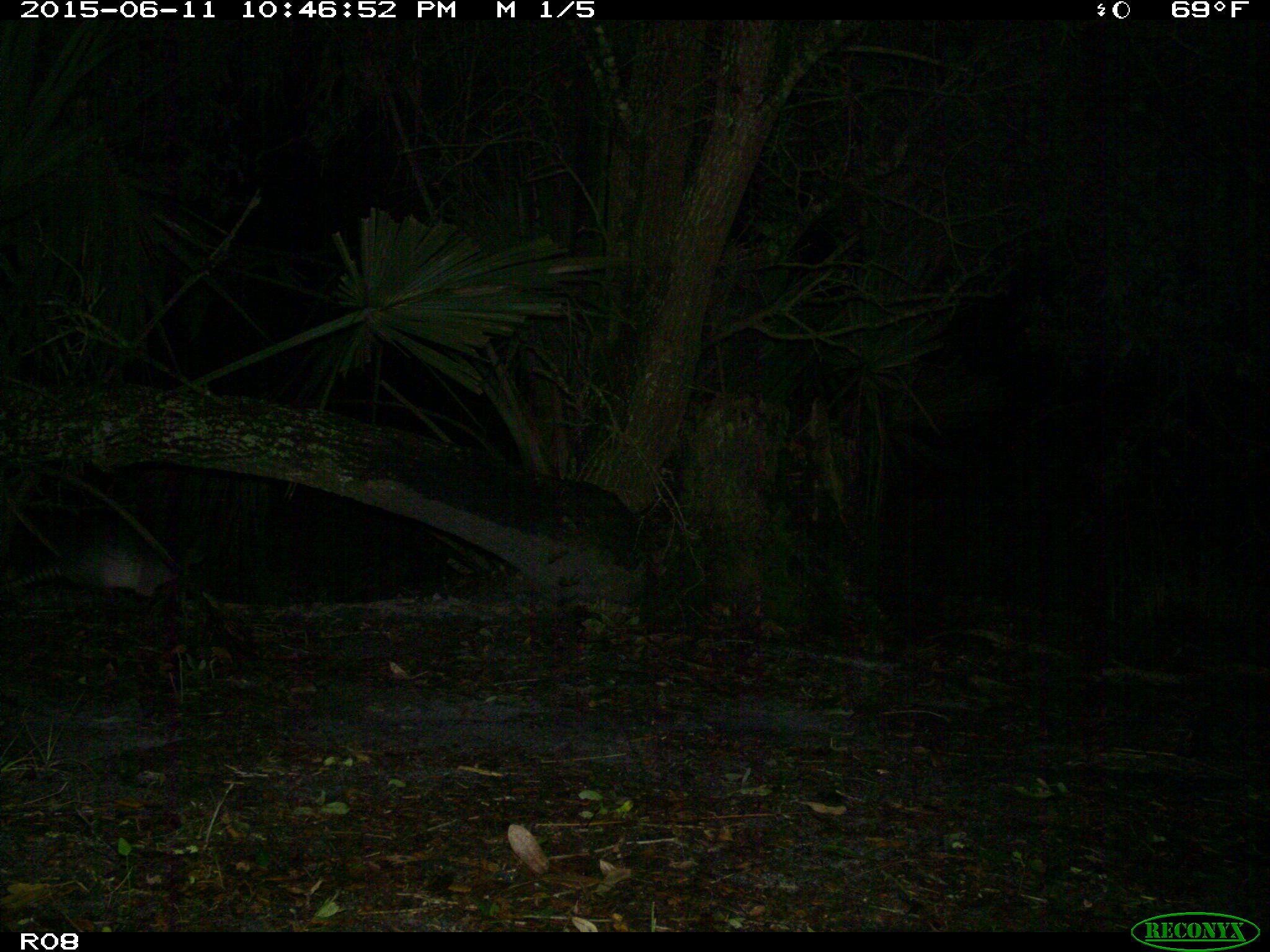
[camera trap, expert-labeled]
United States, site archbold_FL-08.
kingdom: Animalia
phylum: Chordata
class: Mammalia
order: Cingulata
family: Dasypodidae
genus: Dasypus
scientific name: Dasypus novemcinctus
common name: nine-banded armadillo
Dasypus novemcinctus (nine-banded armadillo).